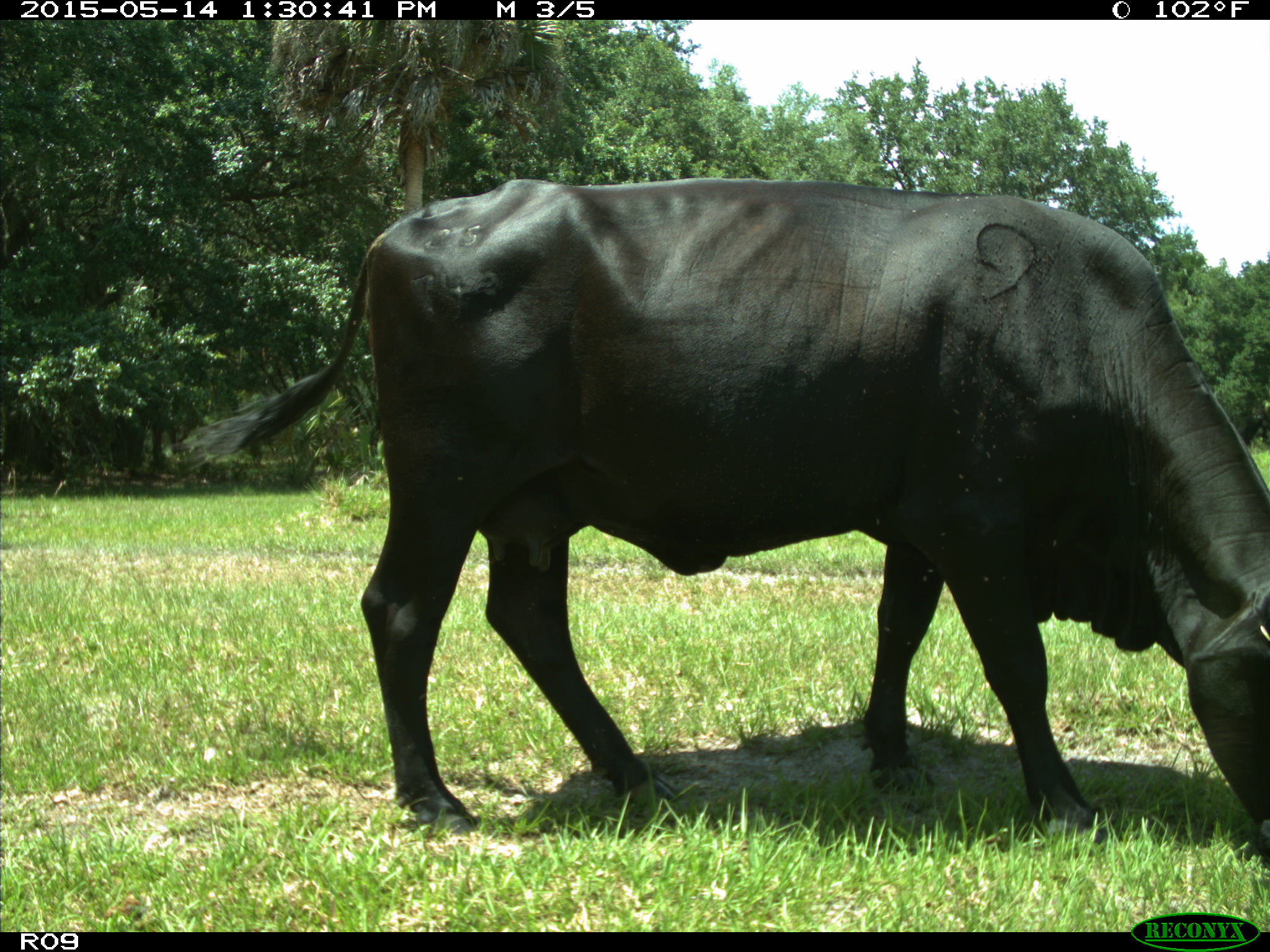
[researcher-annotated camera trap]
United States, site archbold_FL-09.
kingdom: Animalia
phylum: Chordata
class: Mammalia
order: Artiodactyla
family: Bovidae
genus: Bos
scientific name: Bos taurus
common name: domestic cow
Bos taurus (domestic cow).